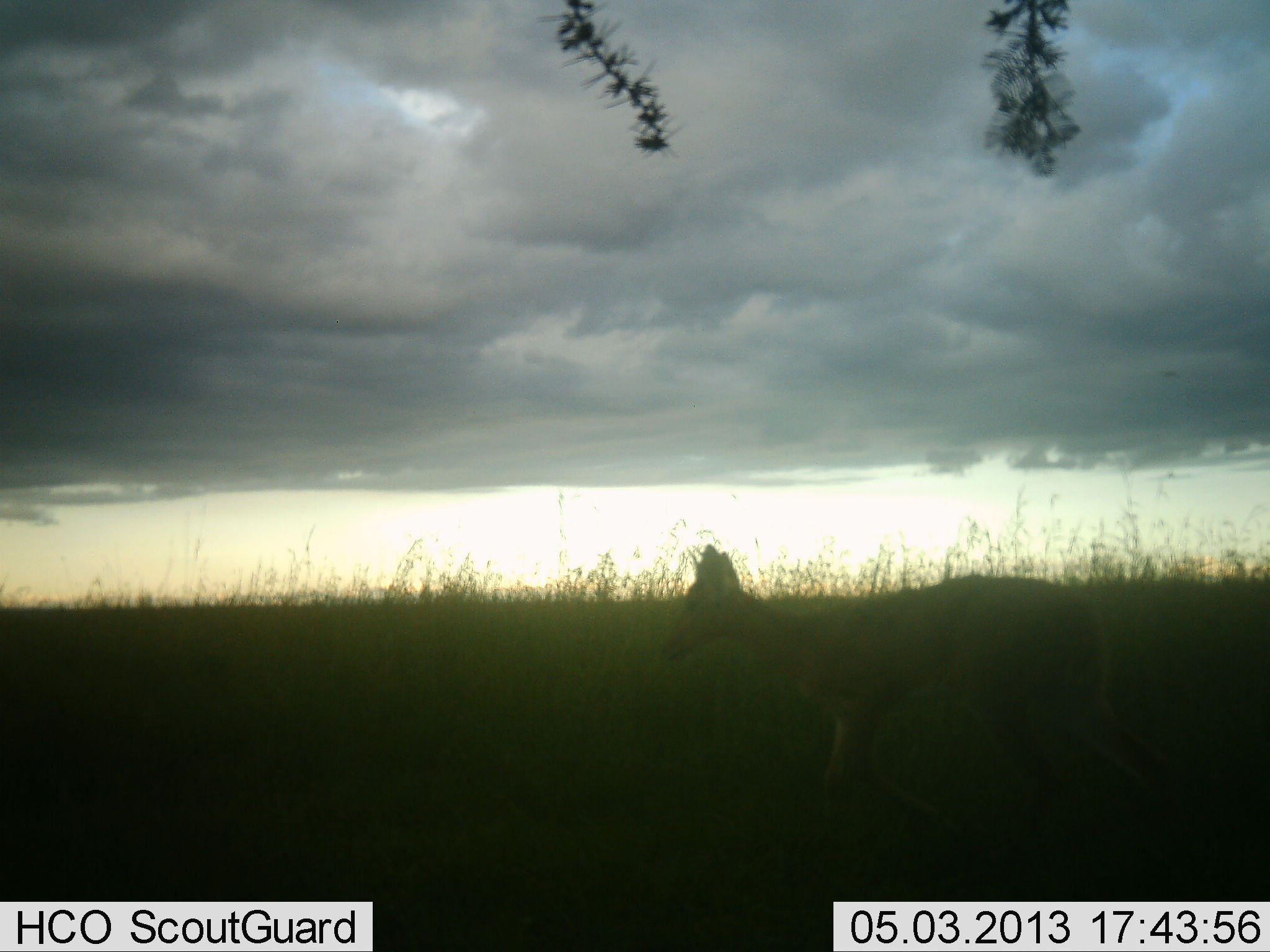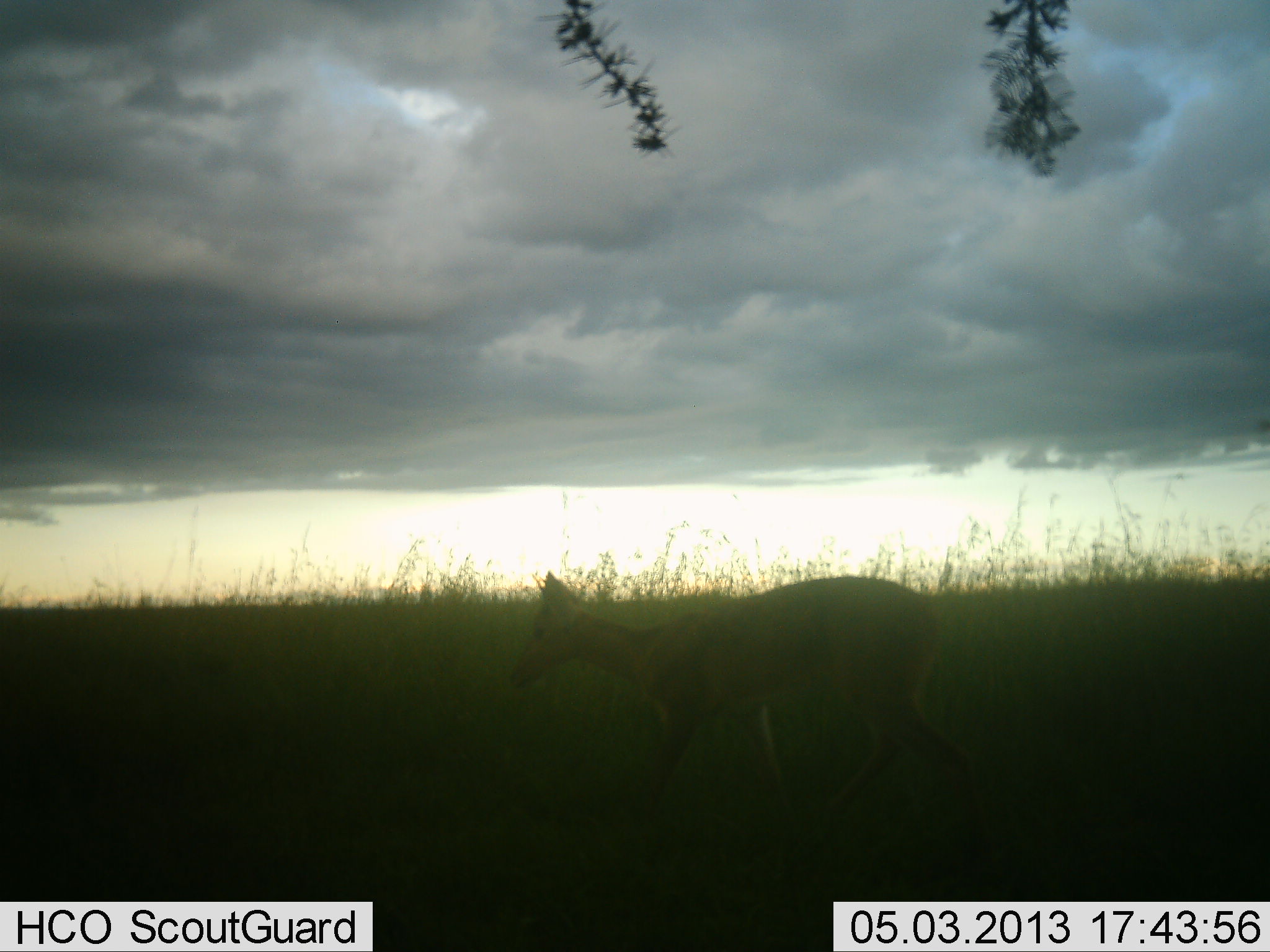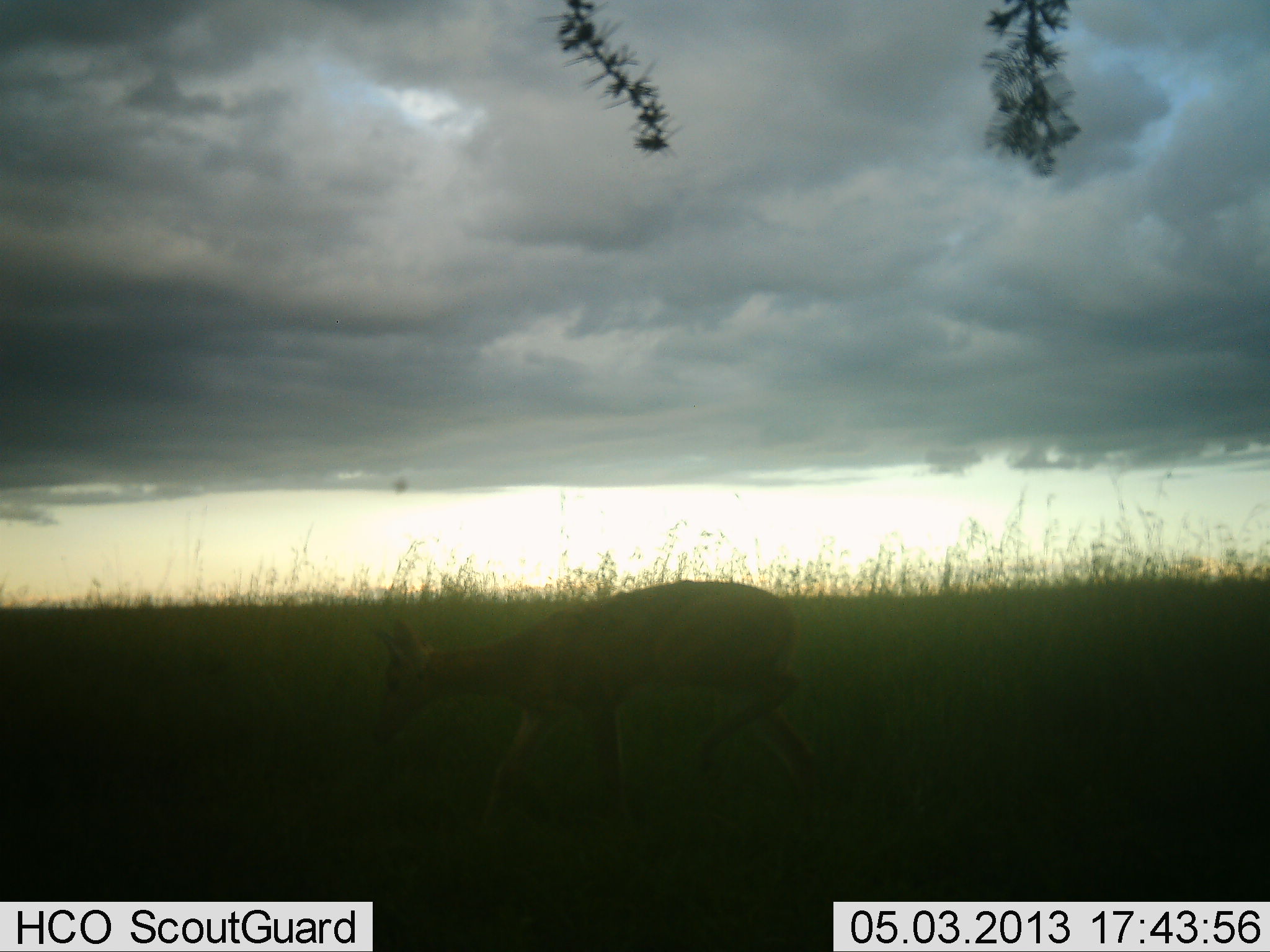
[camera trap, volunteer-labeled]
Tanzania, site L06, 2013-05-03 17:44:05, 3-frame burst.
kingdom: Animalia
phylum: Chordata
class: Mammalia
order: Artiodactyla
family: Bovidae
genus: Redunca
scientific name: Redunca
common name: reedbuck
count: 1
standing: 0%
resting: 0%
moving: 100%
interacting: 0%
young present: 0%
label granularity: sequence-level